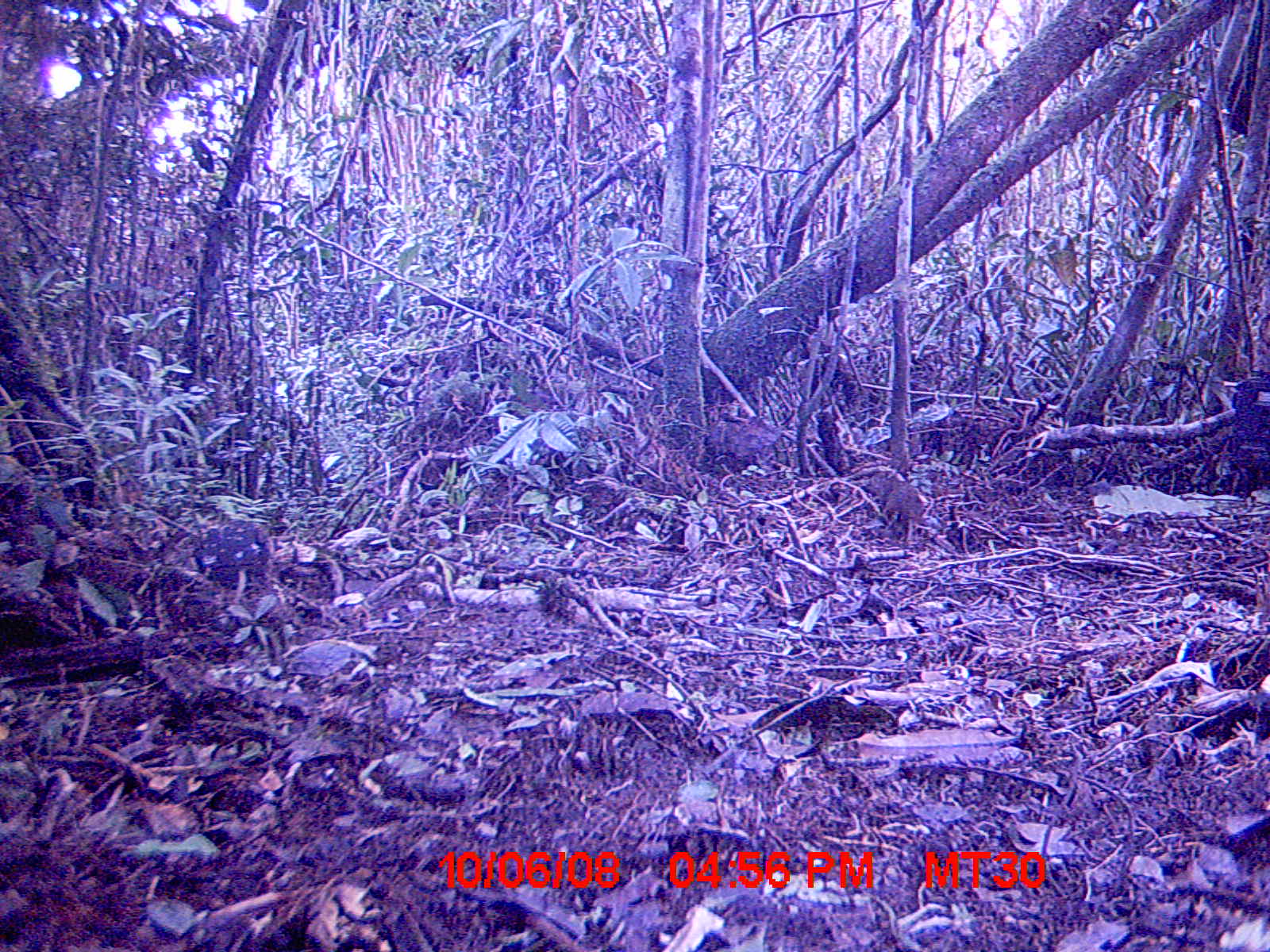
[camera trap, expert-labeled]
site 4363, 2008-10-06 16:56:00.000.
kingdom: Animalia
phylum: Chordata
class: Mammalia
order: Rodentia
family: Muridae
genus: Rattus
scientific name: Rattus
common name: rodent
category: unknown rat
Unknown rat (rodent) (Rattus), count 1.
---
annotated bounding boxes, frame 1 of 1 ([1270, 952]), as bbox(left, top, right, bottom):
unknown rat: bbox(866, 468, 923, 542)